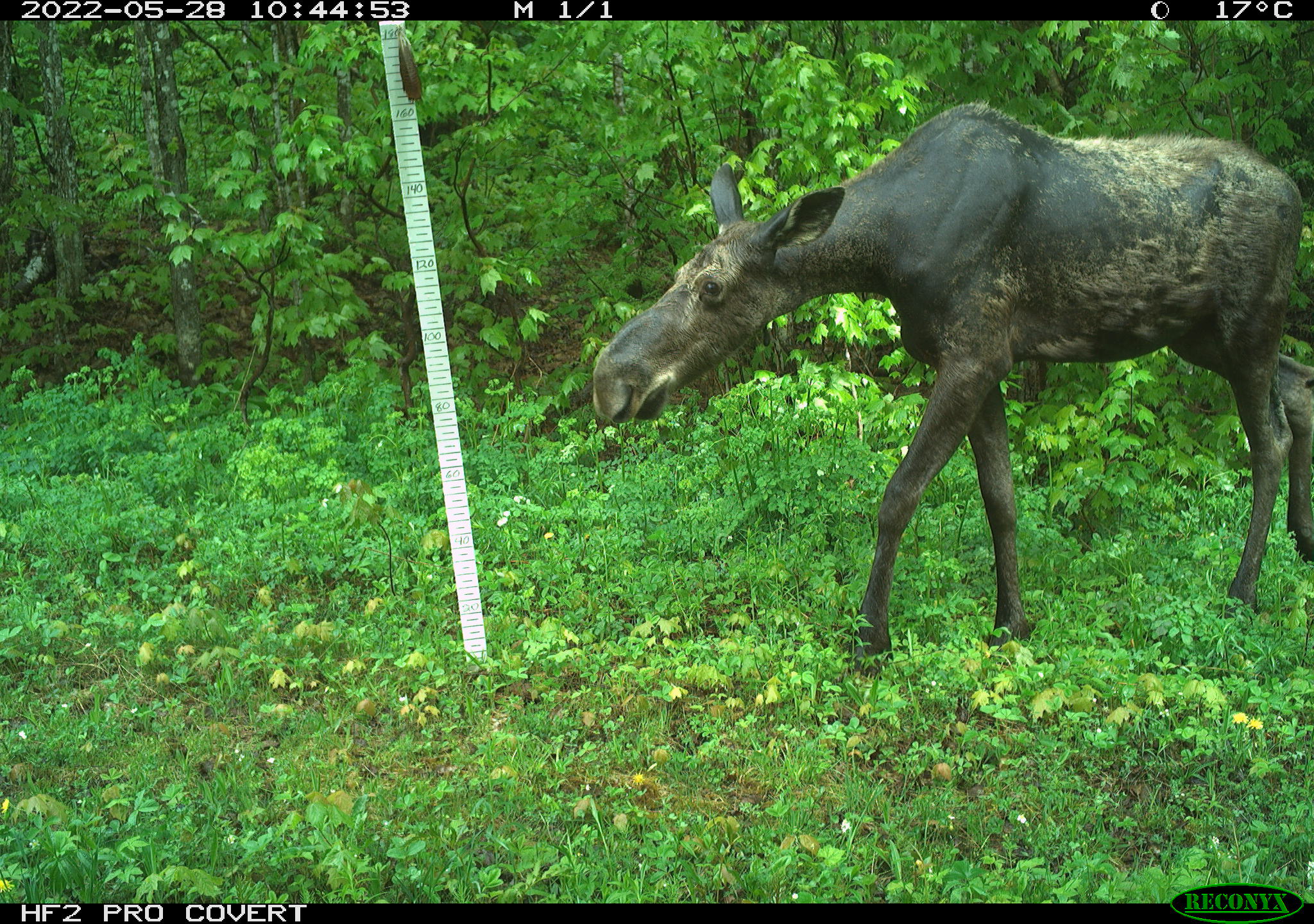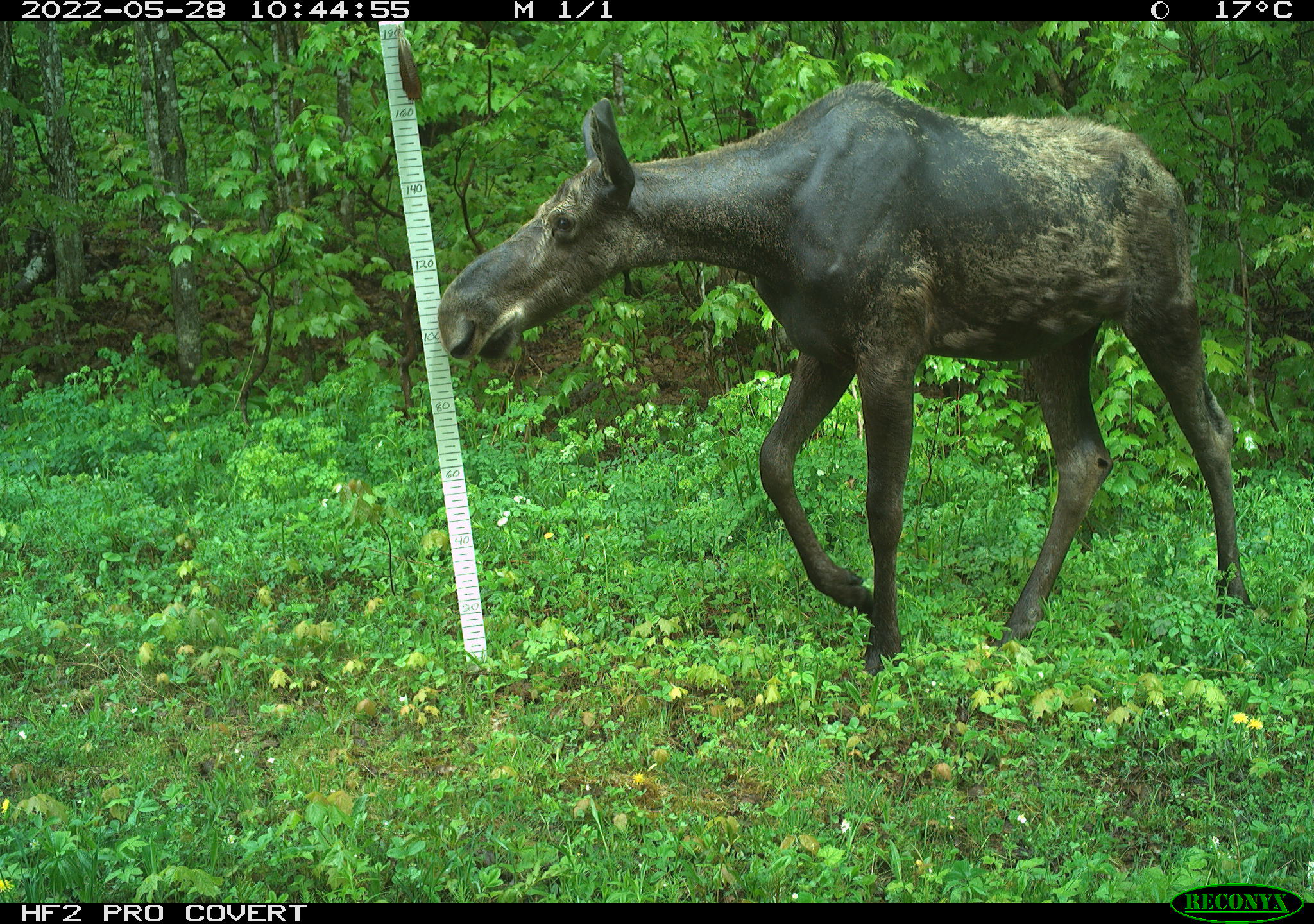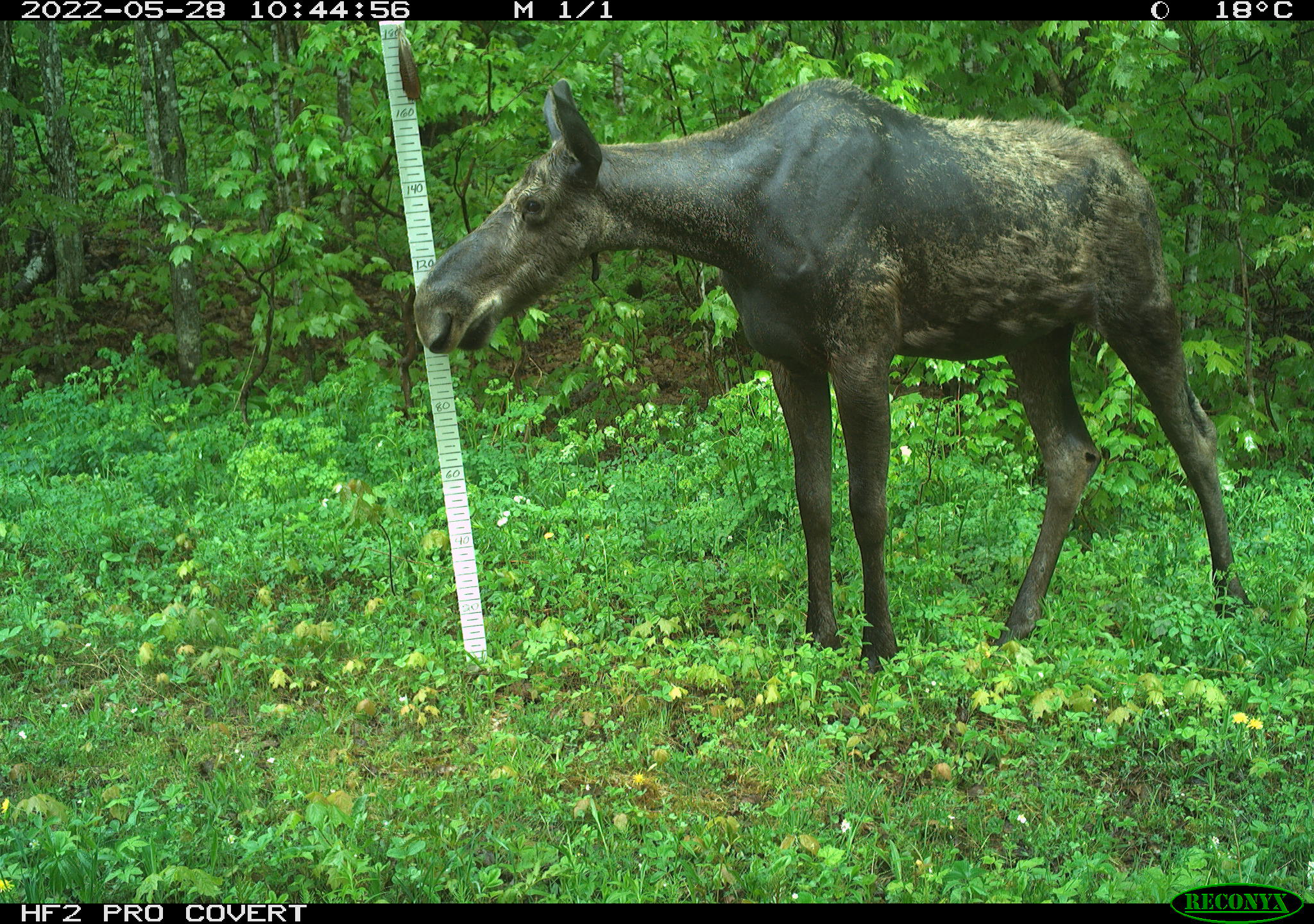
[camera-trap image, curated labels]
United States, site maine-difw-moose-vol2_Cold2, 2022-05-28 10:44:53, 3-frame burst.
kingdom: Animalia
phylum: Chordata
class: Mammalia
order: Artiodactyla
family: Cervidae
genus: Alces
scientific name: Alces alces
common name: moose